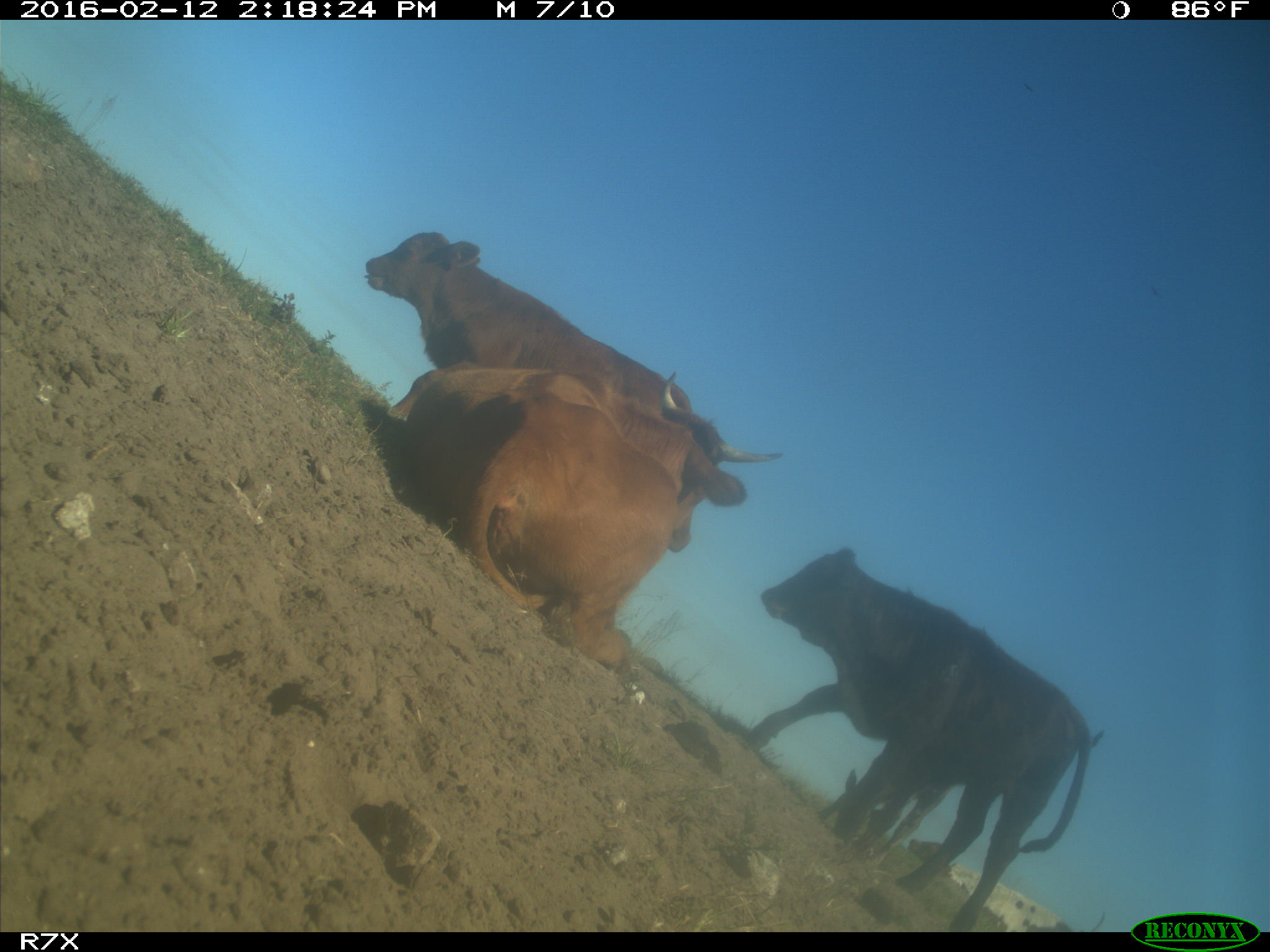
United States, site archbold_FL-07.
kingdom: Animalia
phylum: Chordata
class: Mammalia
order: Artiodactyla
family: Bovidae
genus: Bos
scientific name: Bos taurus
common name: domestic cow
Bos taurus (domestic cow).